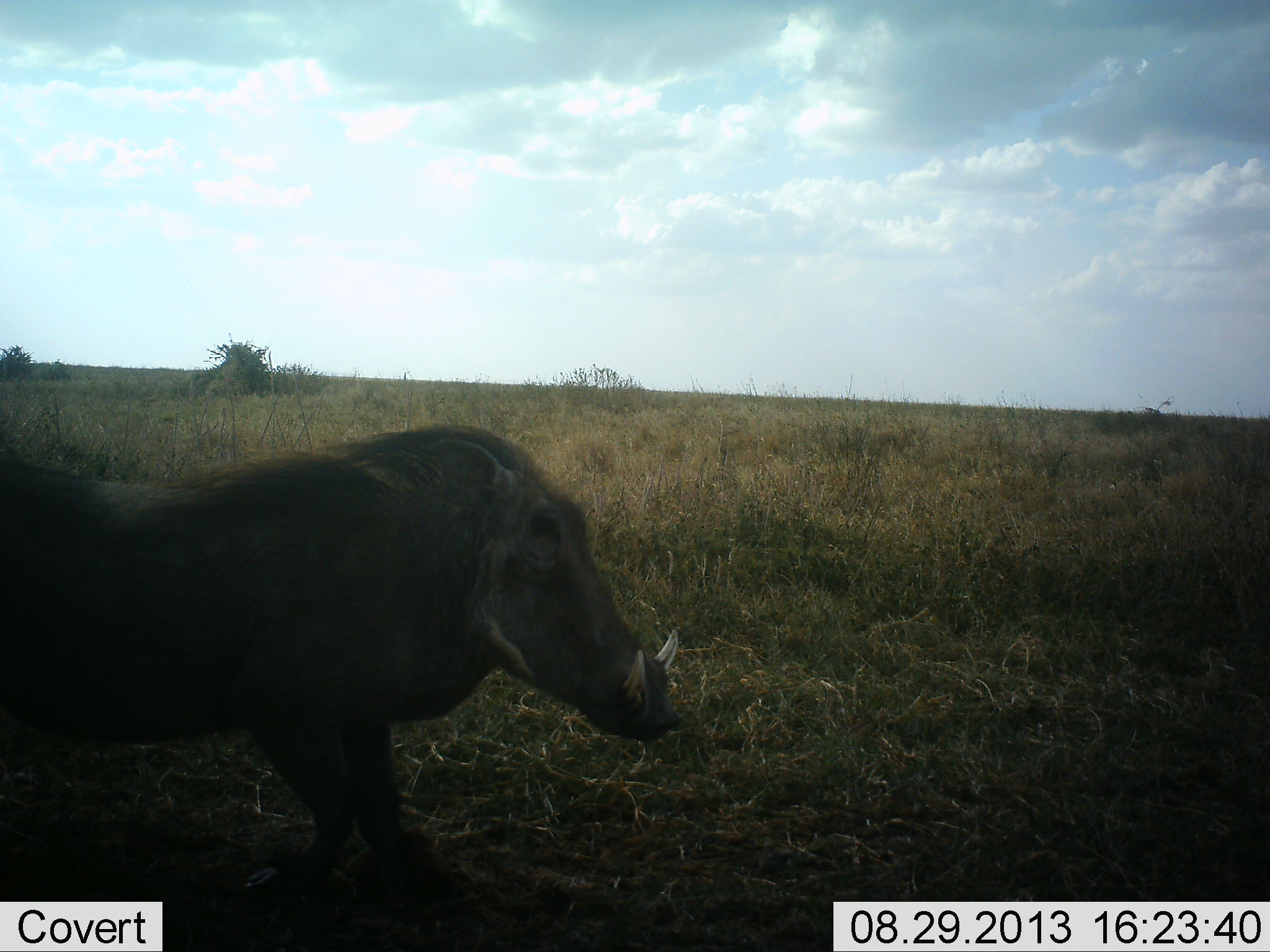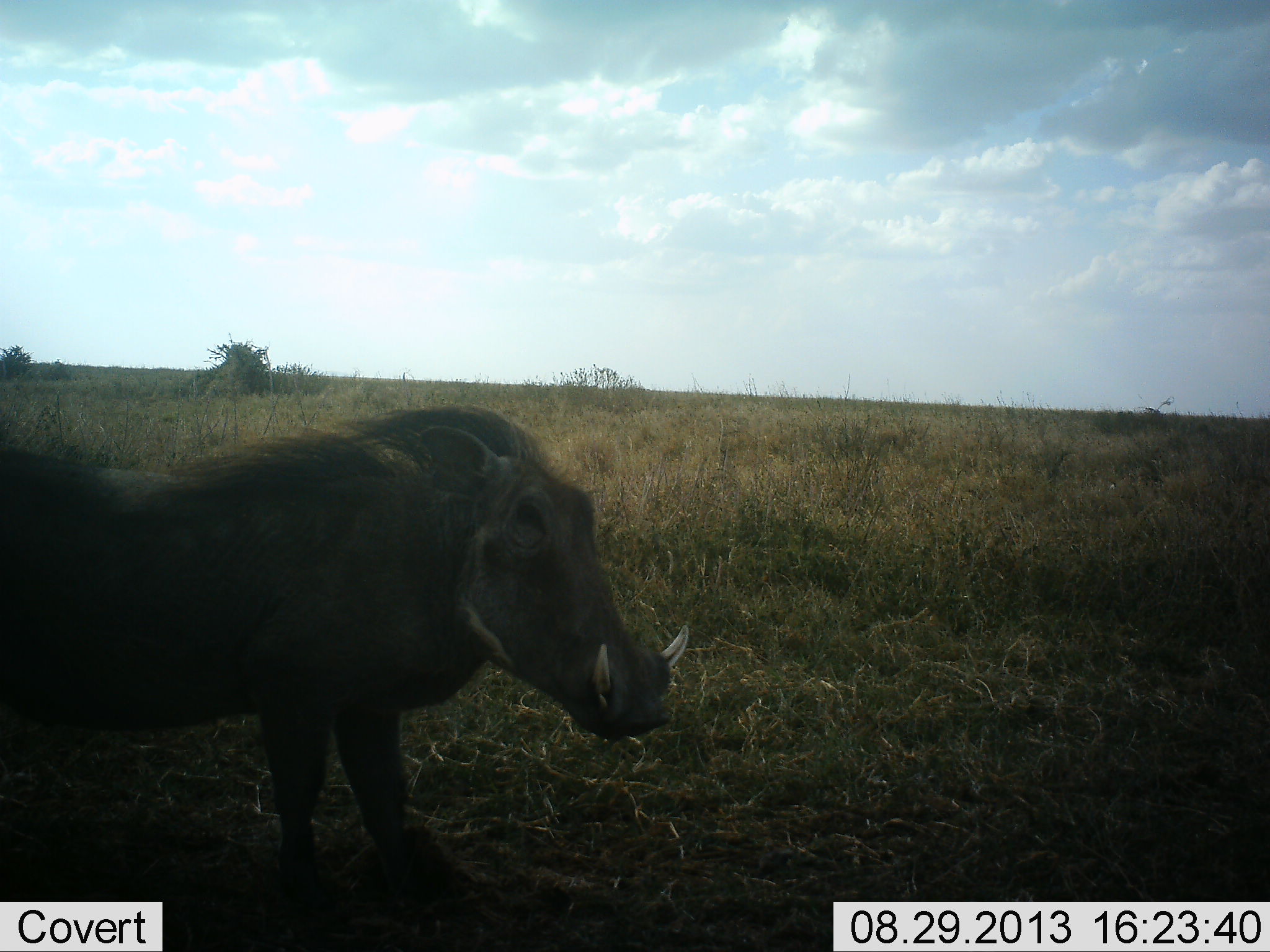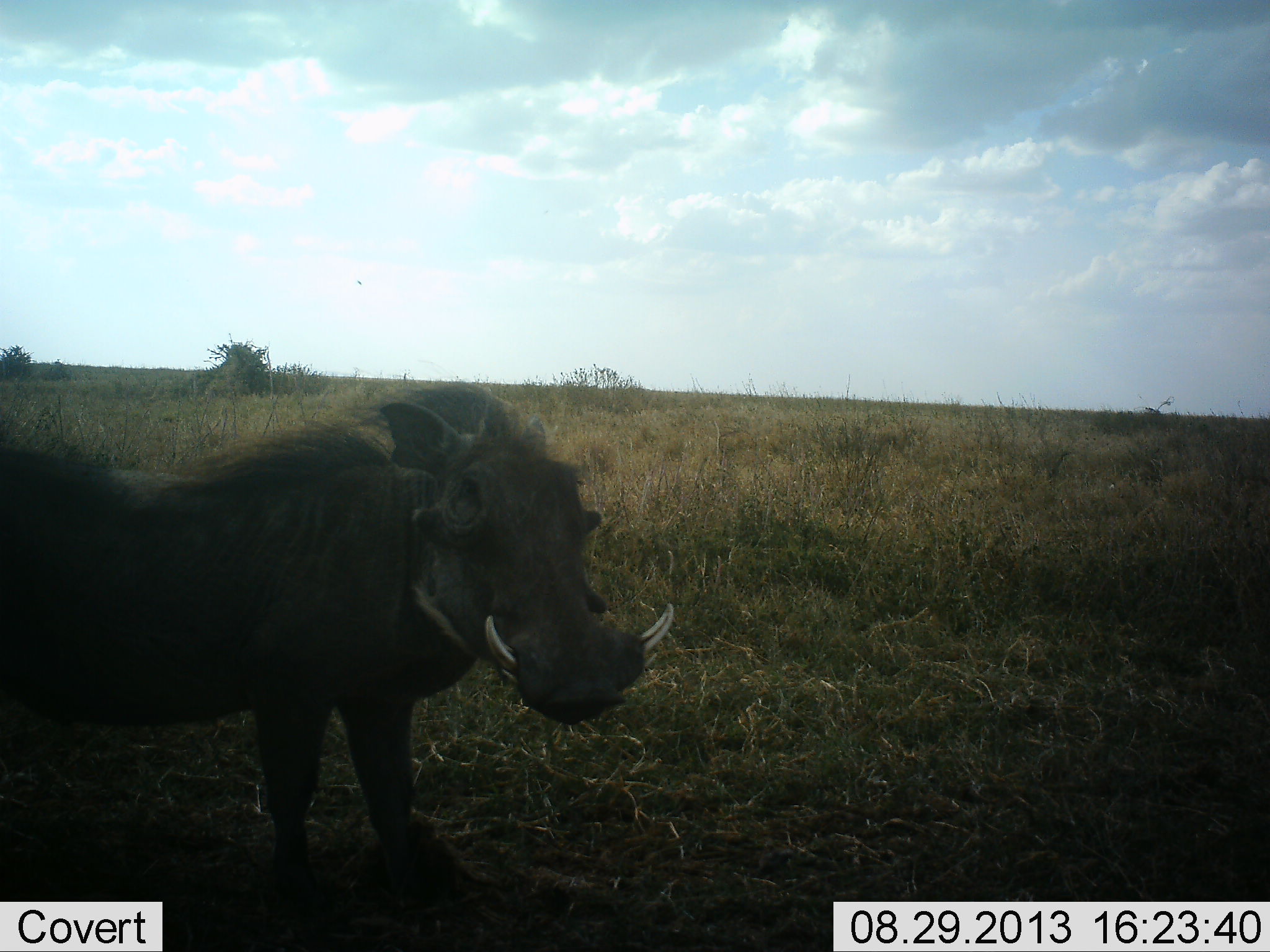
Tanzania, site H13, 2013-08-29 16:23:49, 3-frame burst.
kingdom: Animalia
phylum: Chordata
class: Mammalia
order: Artiodactyla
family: Suidae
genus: Phacochoerus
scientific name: Phacochoerus africanus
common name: warthog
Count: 1.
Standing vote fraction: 89%.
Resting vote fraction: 5%.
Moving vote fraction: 5%.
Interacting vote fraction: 0%.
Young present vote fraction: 0%.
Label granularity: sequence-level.